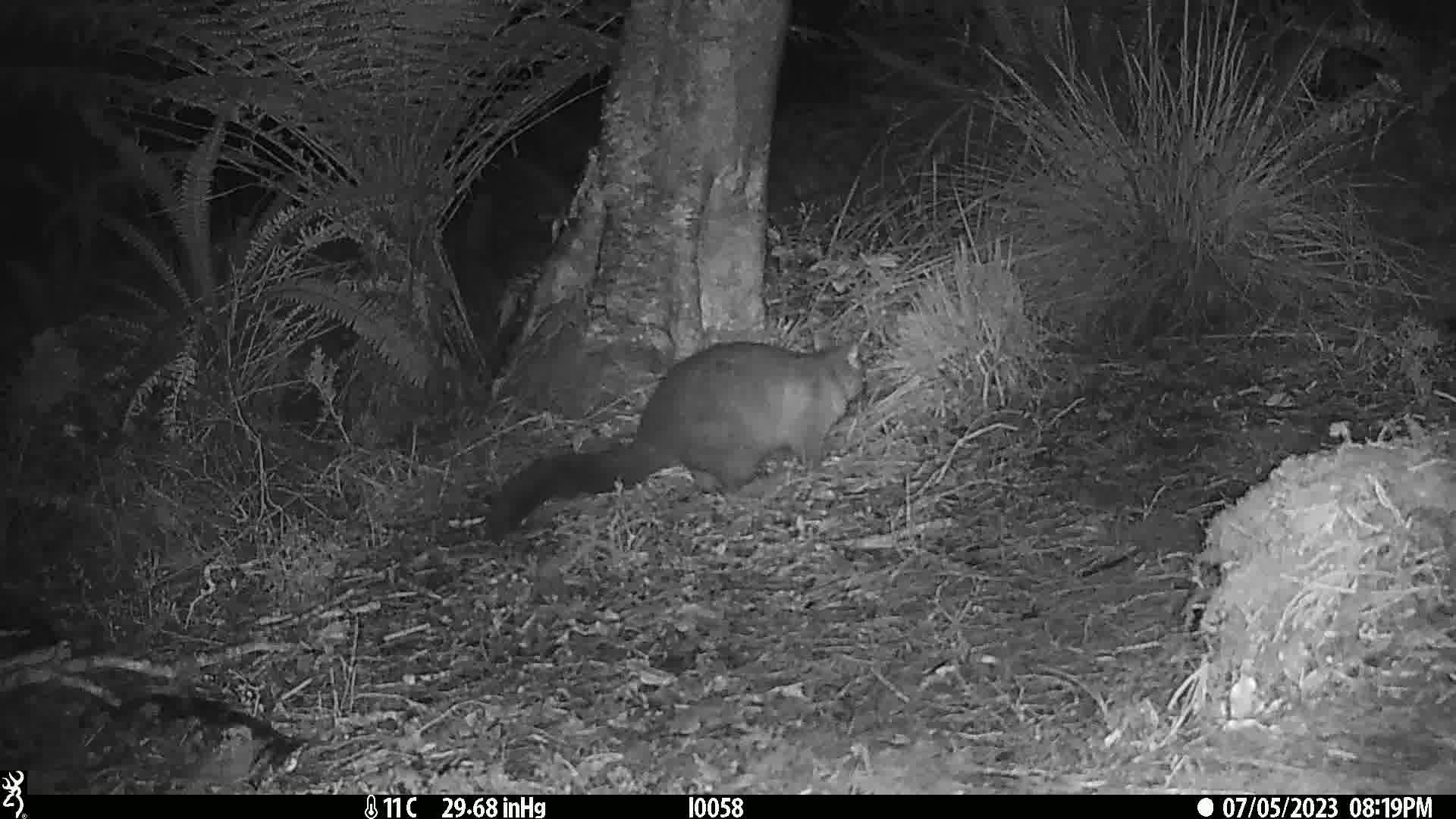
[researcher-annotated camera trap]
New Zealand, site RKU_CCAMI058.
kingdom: Animalia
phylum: Chordata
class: Mammalia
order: Diprotodontia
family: Phalangeridae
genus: Trichosurus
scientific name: Trichosurus vulpecula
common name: common brushtail possum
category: possum